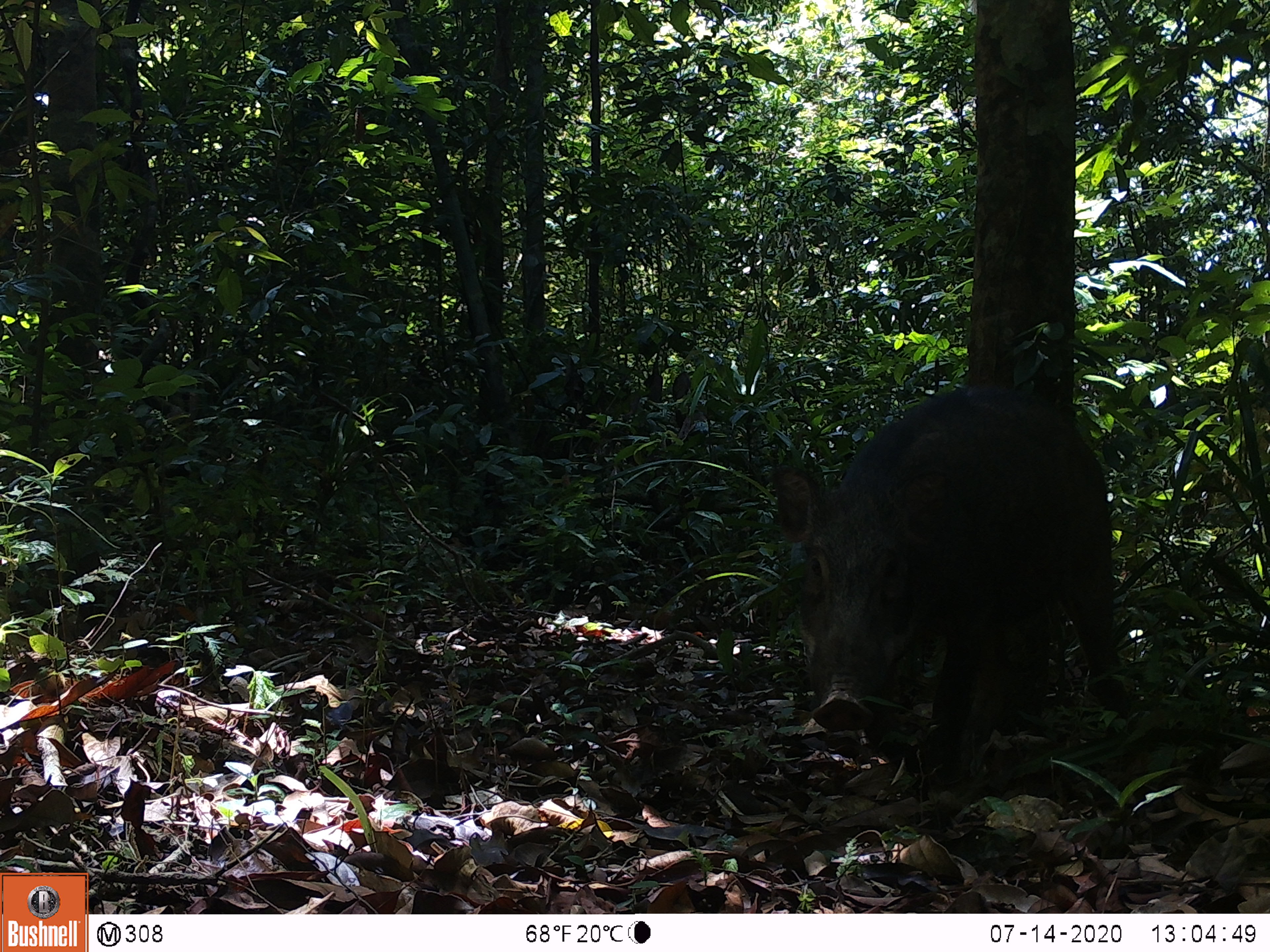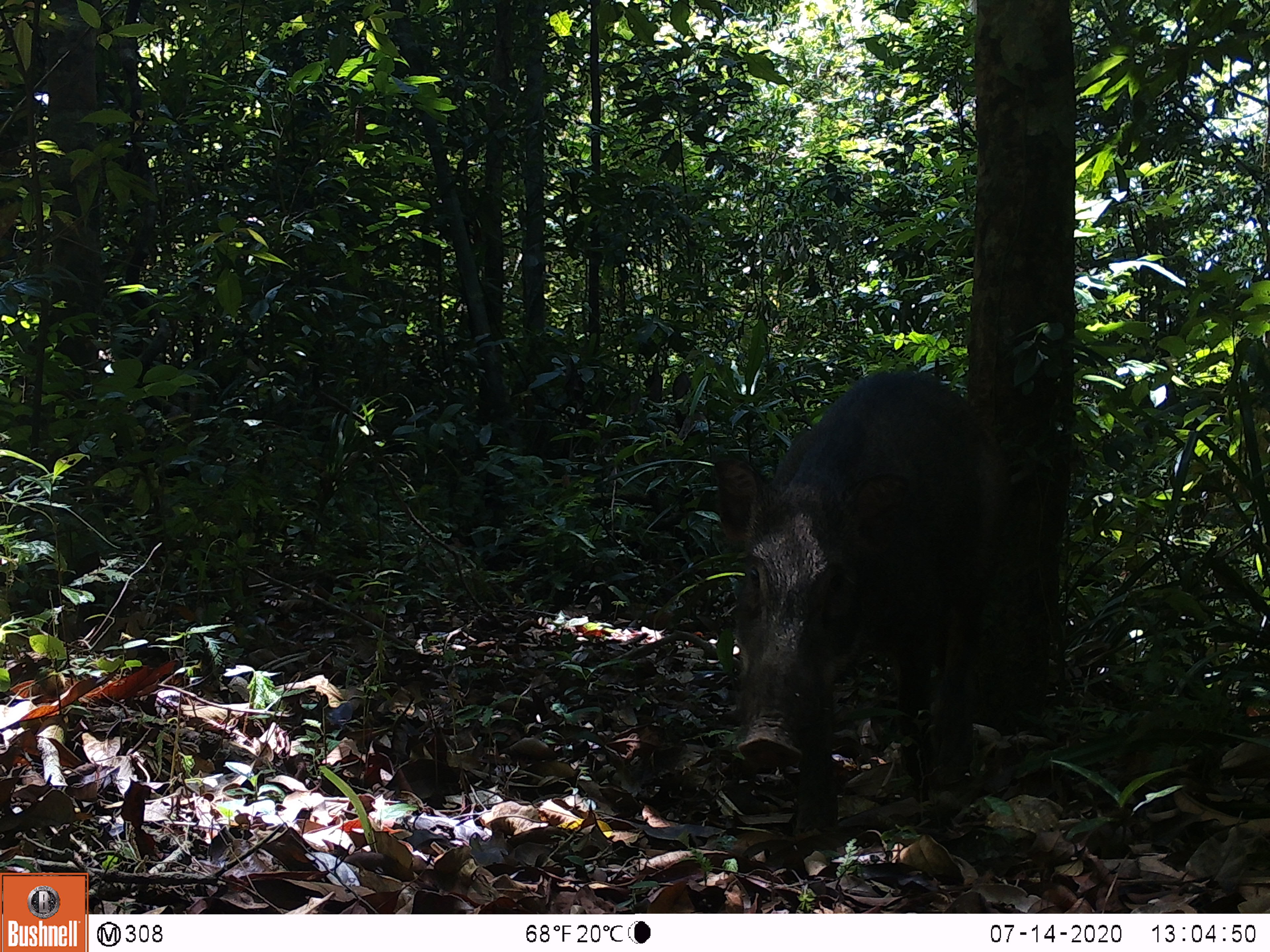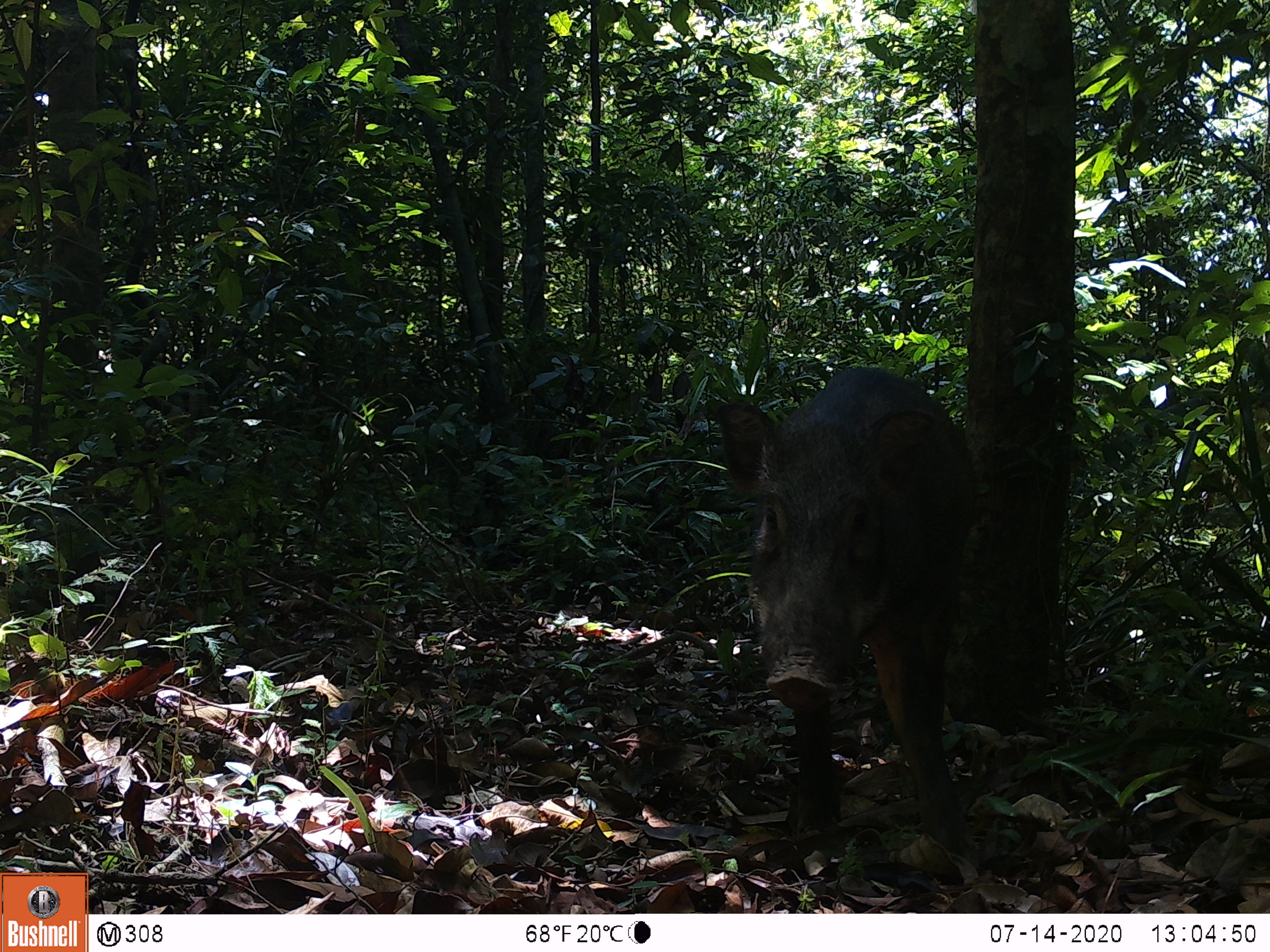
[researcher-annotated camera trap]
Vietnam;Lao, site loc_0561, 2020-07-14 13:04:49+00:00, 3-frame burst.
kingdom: Animalia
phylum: Chordata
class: Mammalia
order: Artiodactyla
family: Suidae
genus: Sus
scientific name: Sus scrofa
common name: eurasian wild pig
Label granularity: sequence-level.